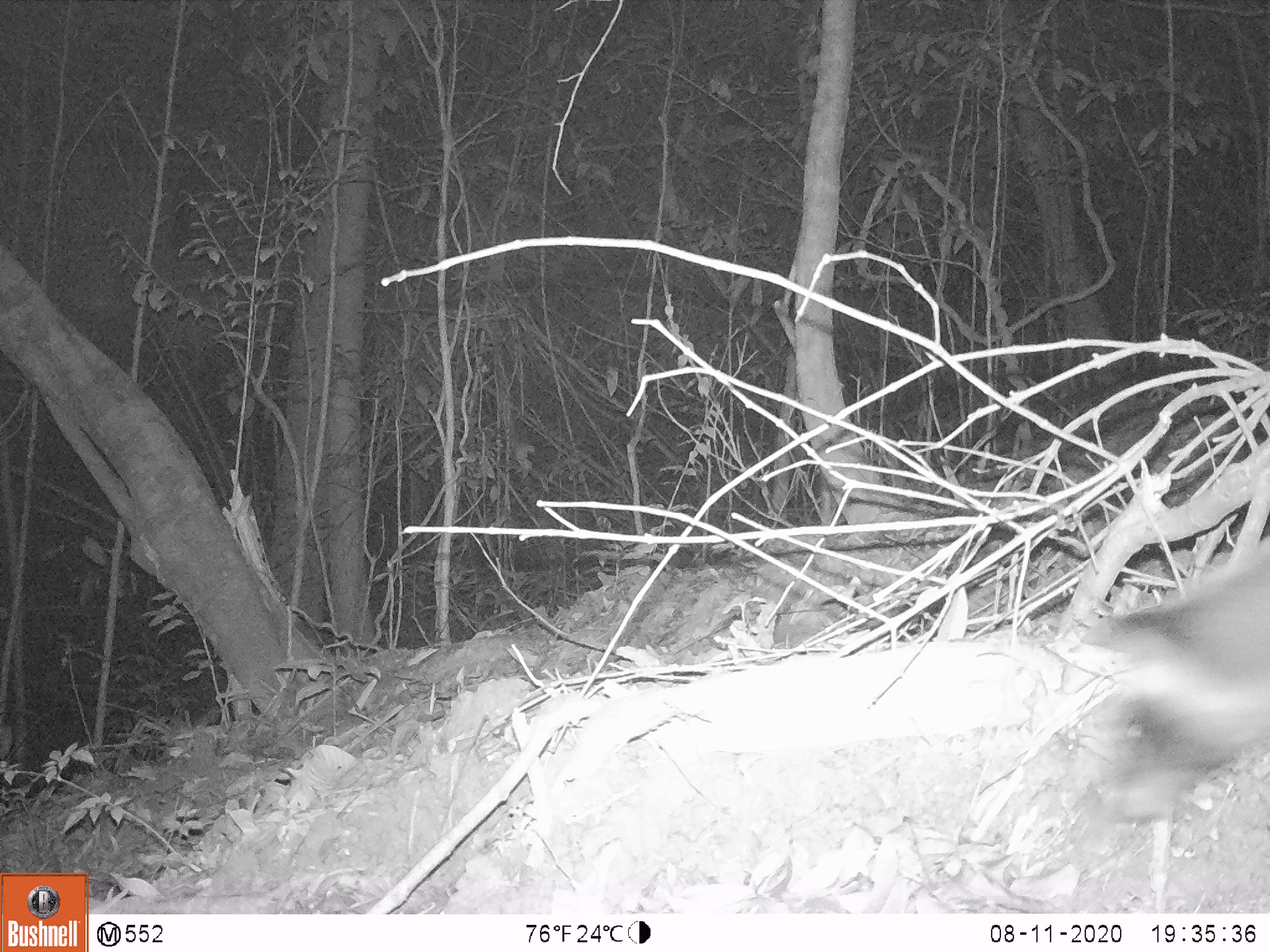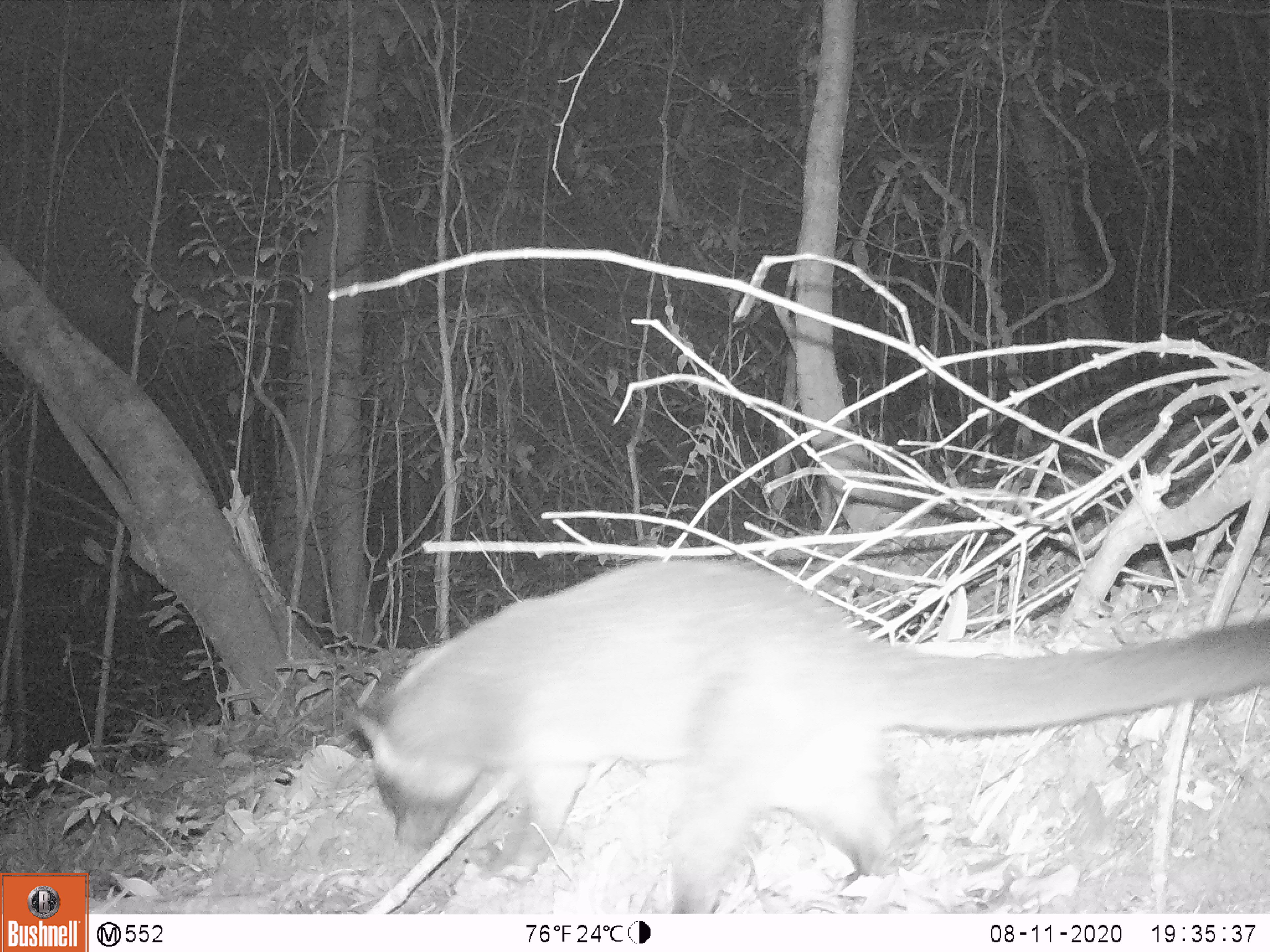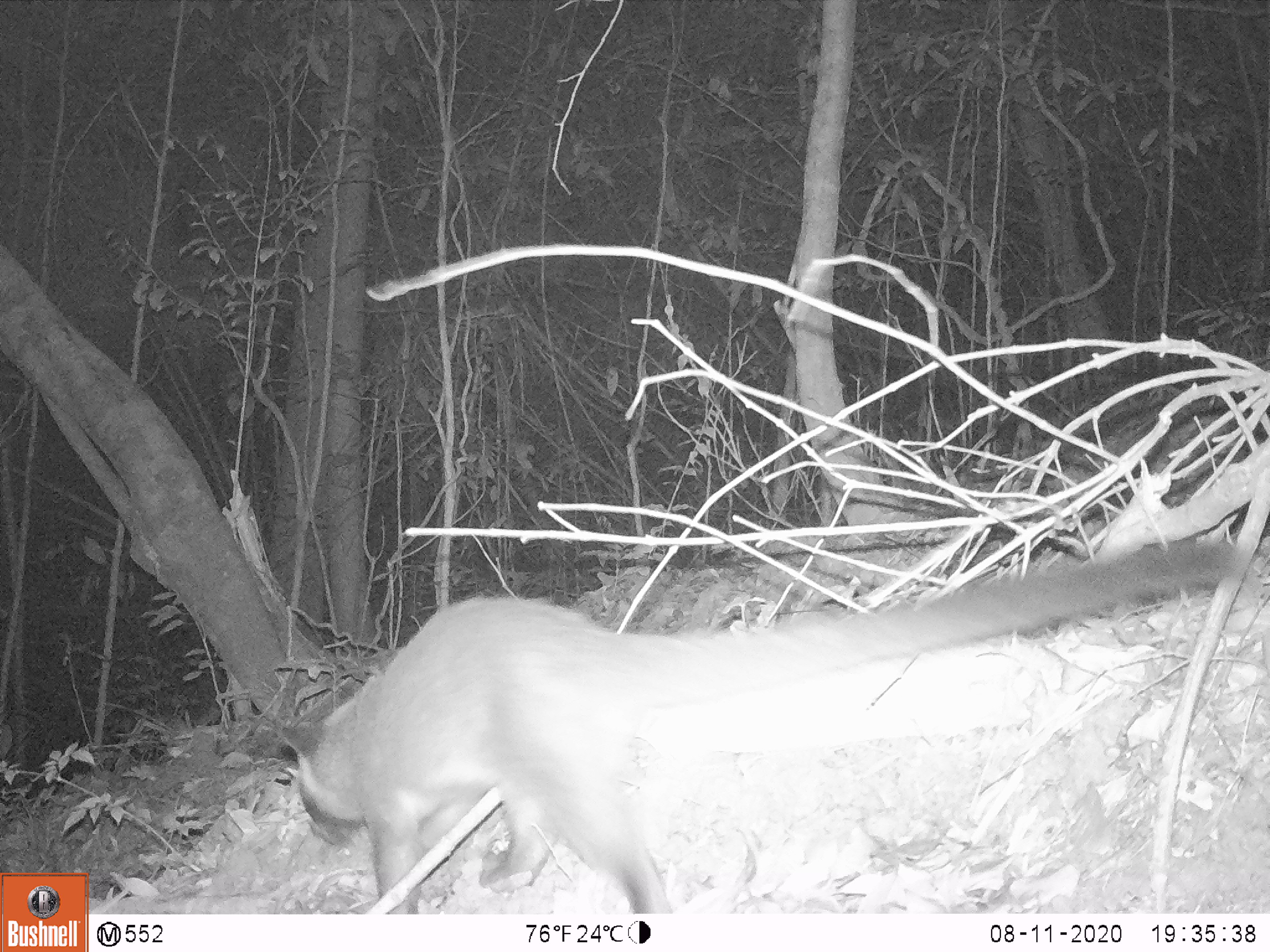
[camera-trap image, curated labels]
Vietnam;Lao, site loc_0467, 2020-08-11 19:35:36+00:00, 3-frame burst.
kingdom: Animalia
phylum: Chordata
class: Mammalia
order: Carnivora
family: Viverridae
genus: Paguma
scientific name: Paguma larvata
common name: masked palm civet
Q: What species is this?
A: Masked palm civet (Paguma larvata).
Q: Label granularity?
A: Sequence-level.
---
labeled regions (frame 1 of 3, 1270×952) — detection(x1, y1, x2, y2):
masked palm civet: detection(1079, 538, 1270, 825)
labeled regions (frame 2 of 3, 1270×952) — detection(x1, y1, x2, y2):
masked palm civet: detection(348, 557, 1268, 911)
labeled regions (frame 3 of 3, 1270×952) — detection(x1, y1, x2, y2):
masked palm civet: detection(278, 538, 1237, 911)